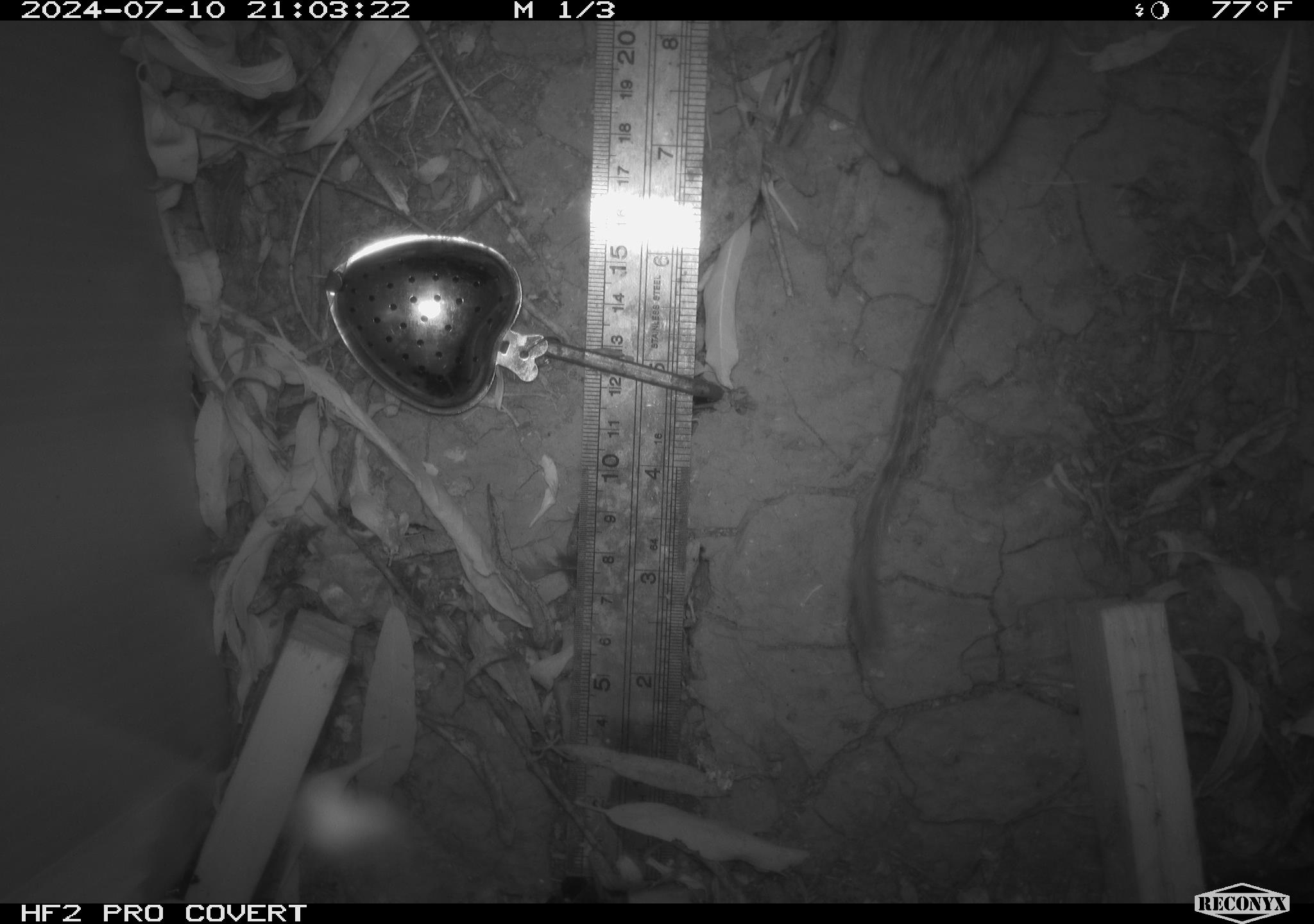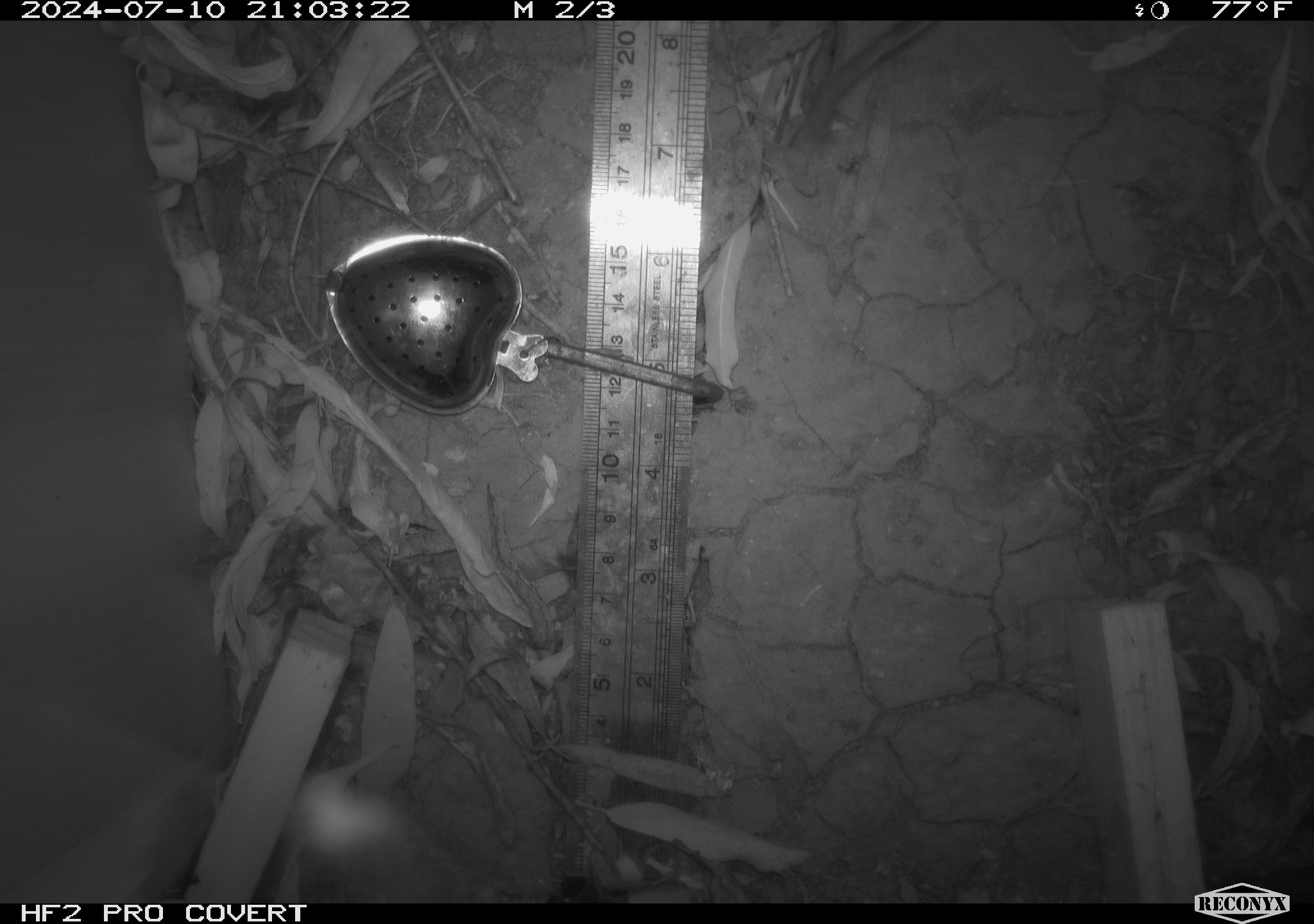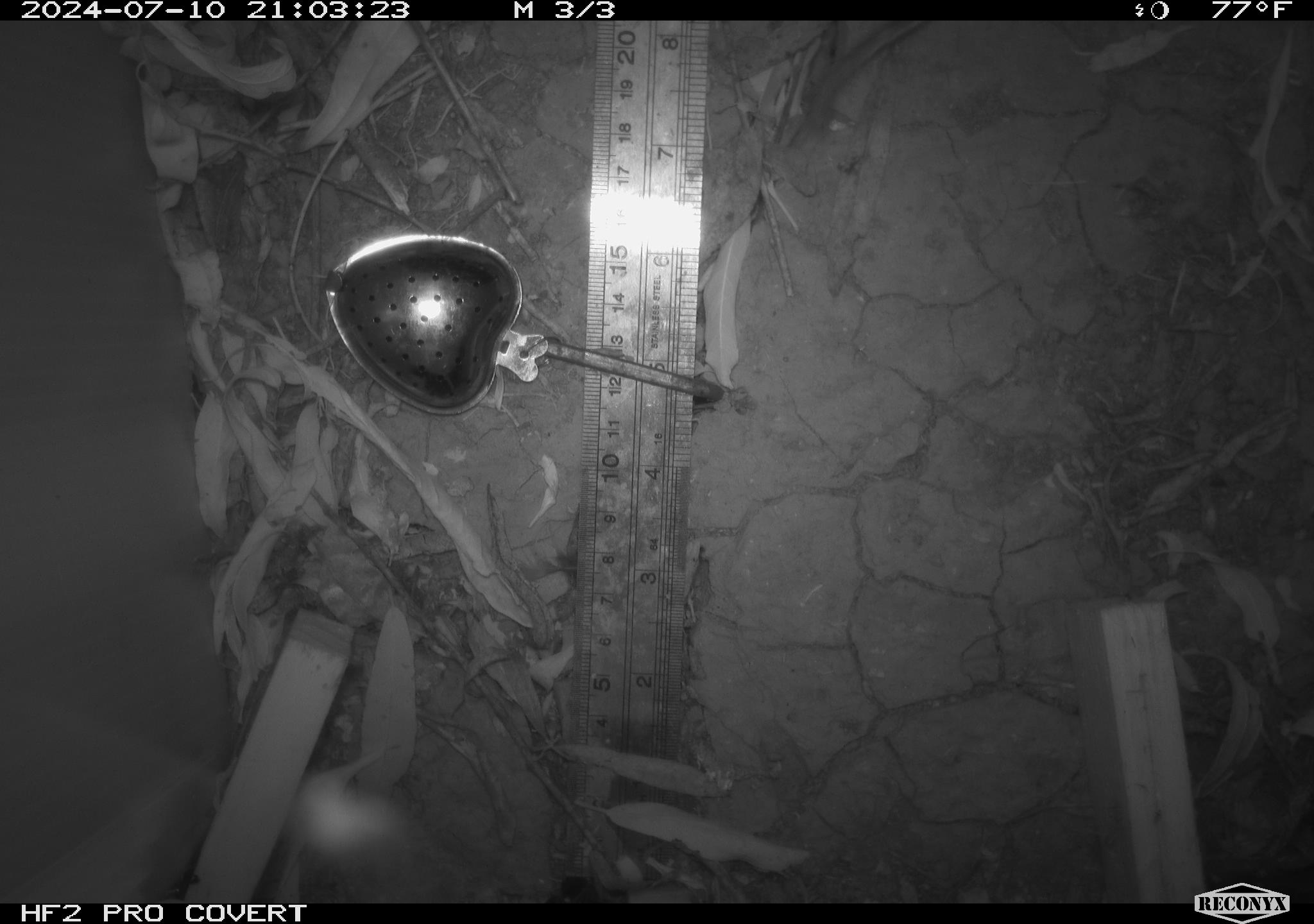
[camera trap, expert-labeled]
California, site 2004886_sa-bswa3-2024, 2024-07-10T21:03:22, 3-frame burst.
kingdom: Animalia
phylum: Chordata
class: Mammalia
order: Rodentia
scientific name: Rodentia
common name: mouse species